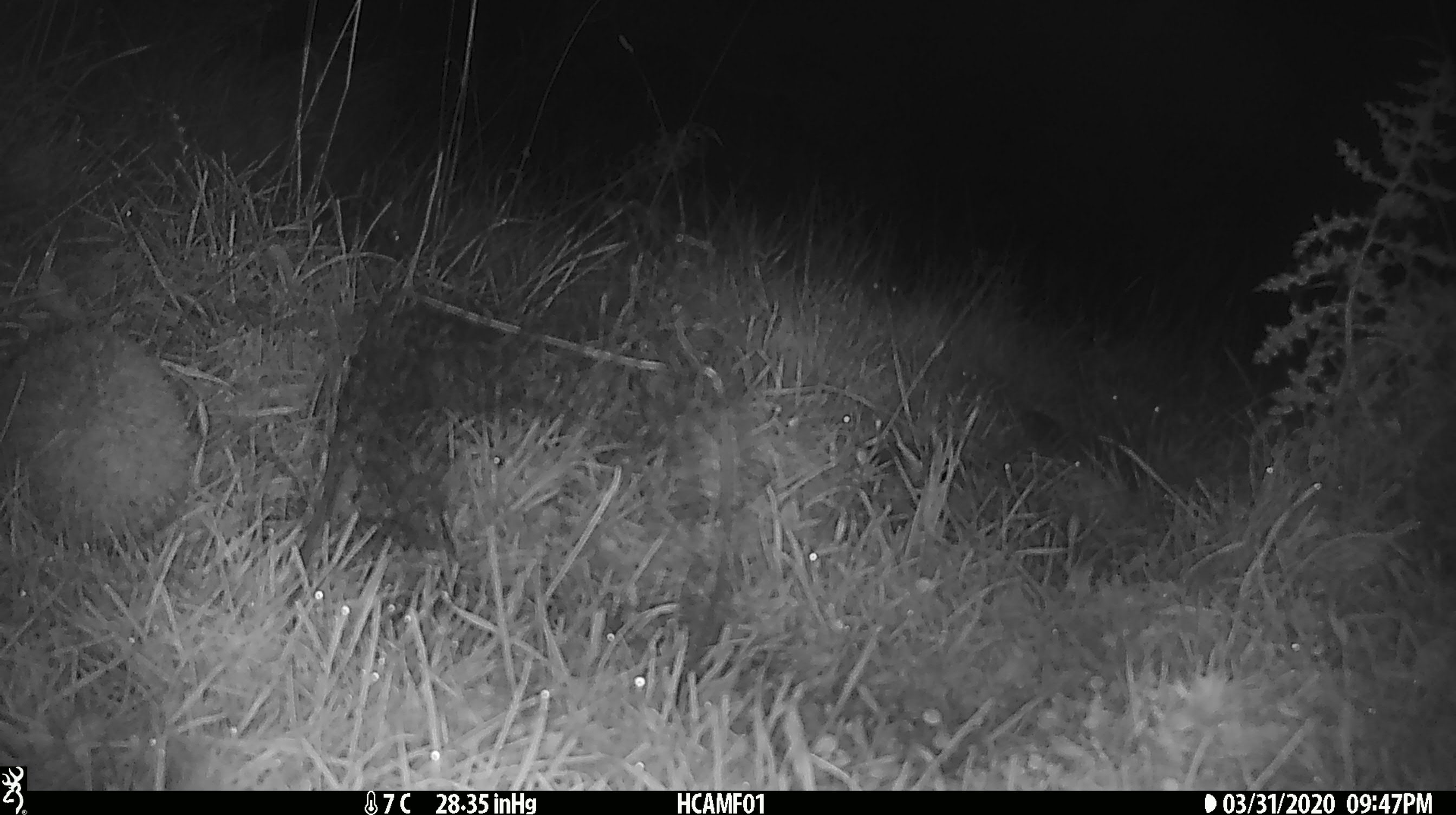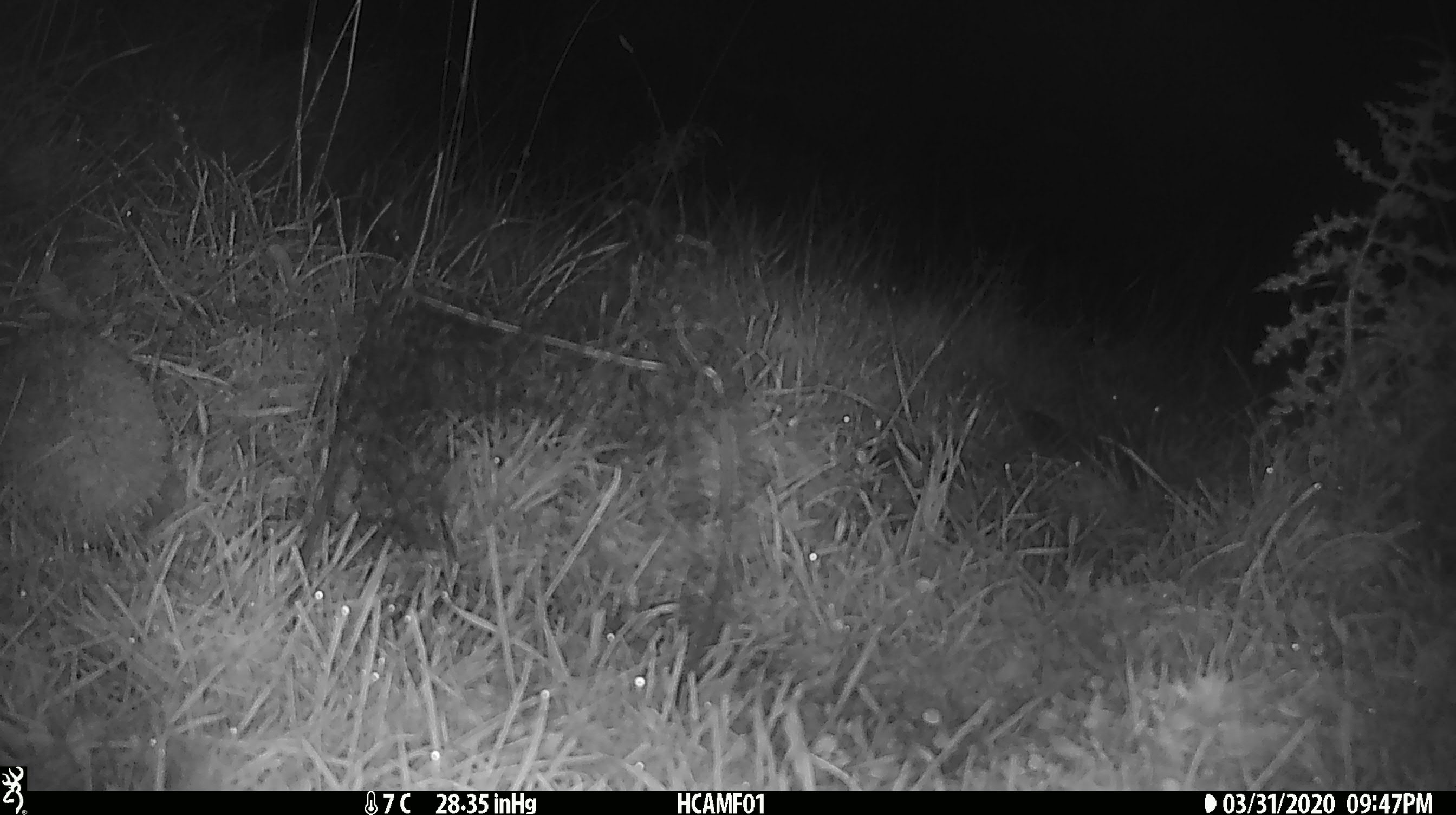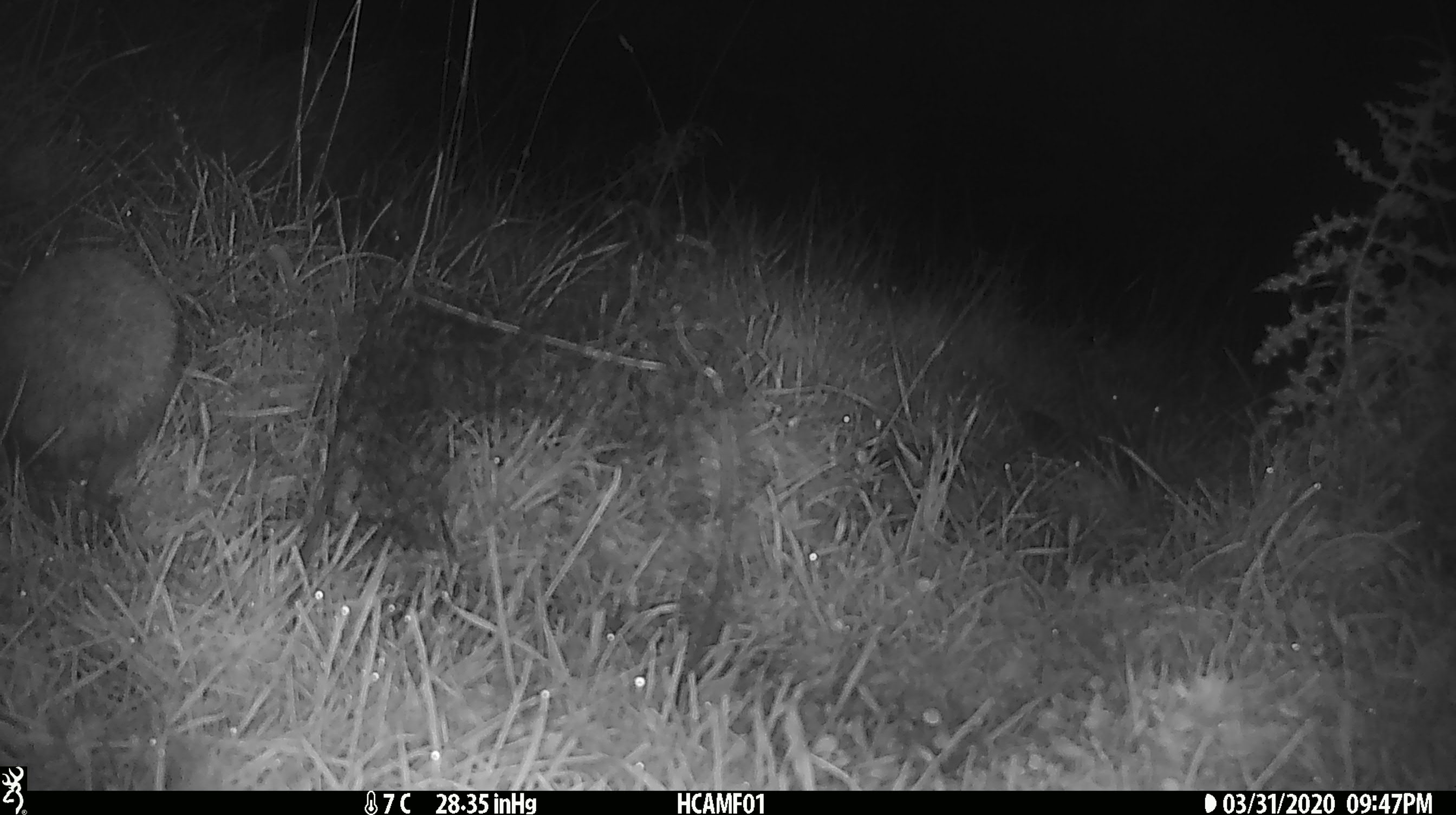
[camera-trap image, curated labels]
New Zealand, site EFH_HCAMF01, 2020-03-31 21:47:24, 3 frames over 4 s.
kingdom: Animalia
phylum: Chordata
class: Mammalia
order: Eulipotyphla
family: Erinaceidae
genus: Erinaceus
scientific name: Erinaceus europaeus europaeus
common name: european hedgehog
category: hedgehog